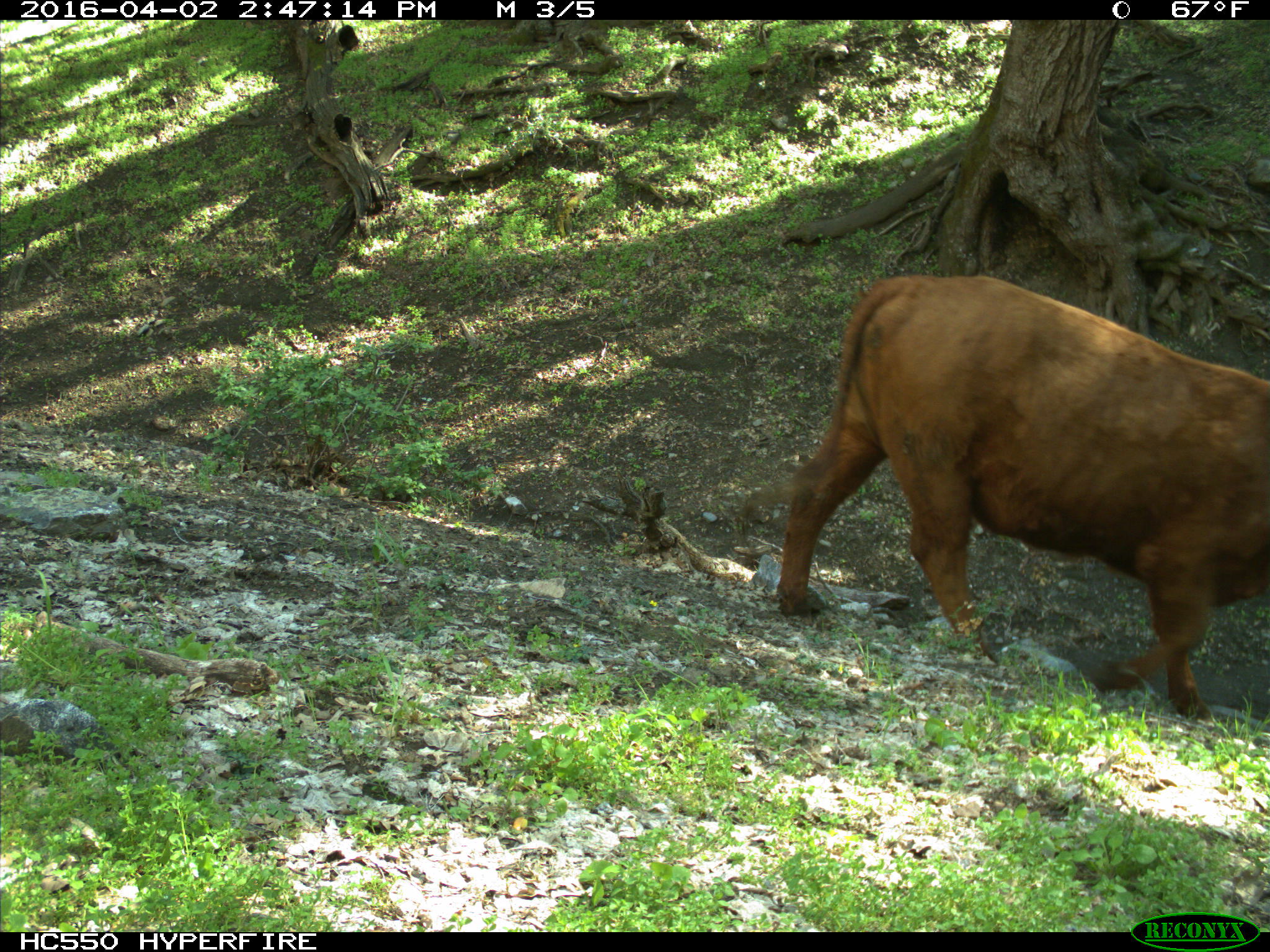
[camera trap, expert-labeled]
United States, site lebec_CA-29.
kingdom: Animalia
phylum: Chordata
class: Mammalia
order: Artiodactyla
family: Bovidae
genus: Bos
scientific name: Bos taurus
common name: domestic cow